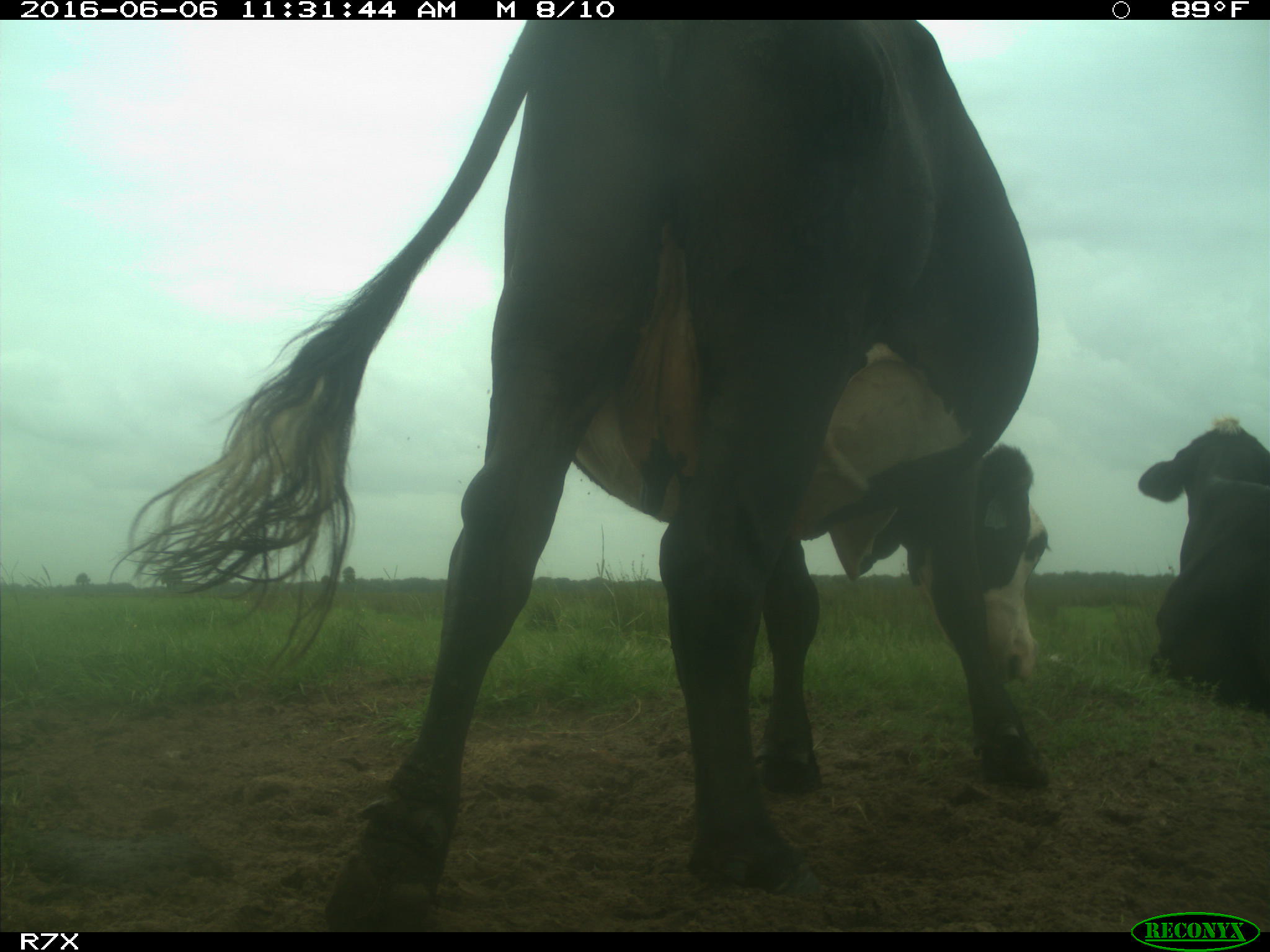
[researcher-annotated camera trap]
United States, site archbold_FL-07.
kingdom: Animalia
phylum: Chordata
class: Mammalia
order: Artiodactyla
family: Bovidae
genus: Bos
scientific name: Bos taurus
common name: domestic cow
Bos taurus (domestic cow).